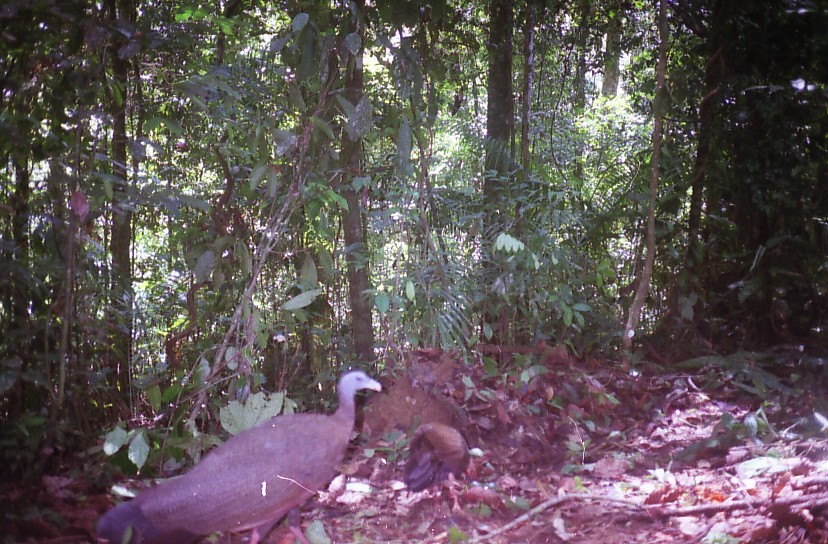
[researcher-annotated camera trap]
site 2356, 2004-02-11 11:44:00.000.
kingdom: Animalia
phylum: Chordata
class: Aves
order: Galliformes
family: Phasianidae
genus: Argusianus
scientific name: Argusianus argus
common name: great argus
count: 2